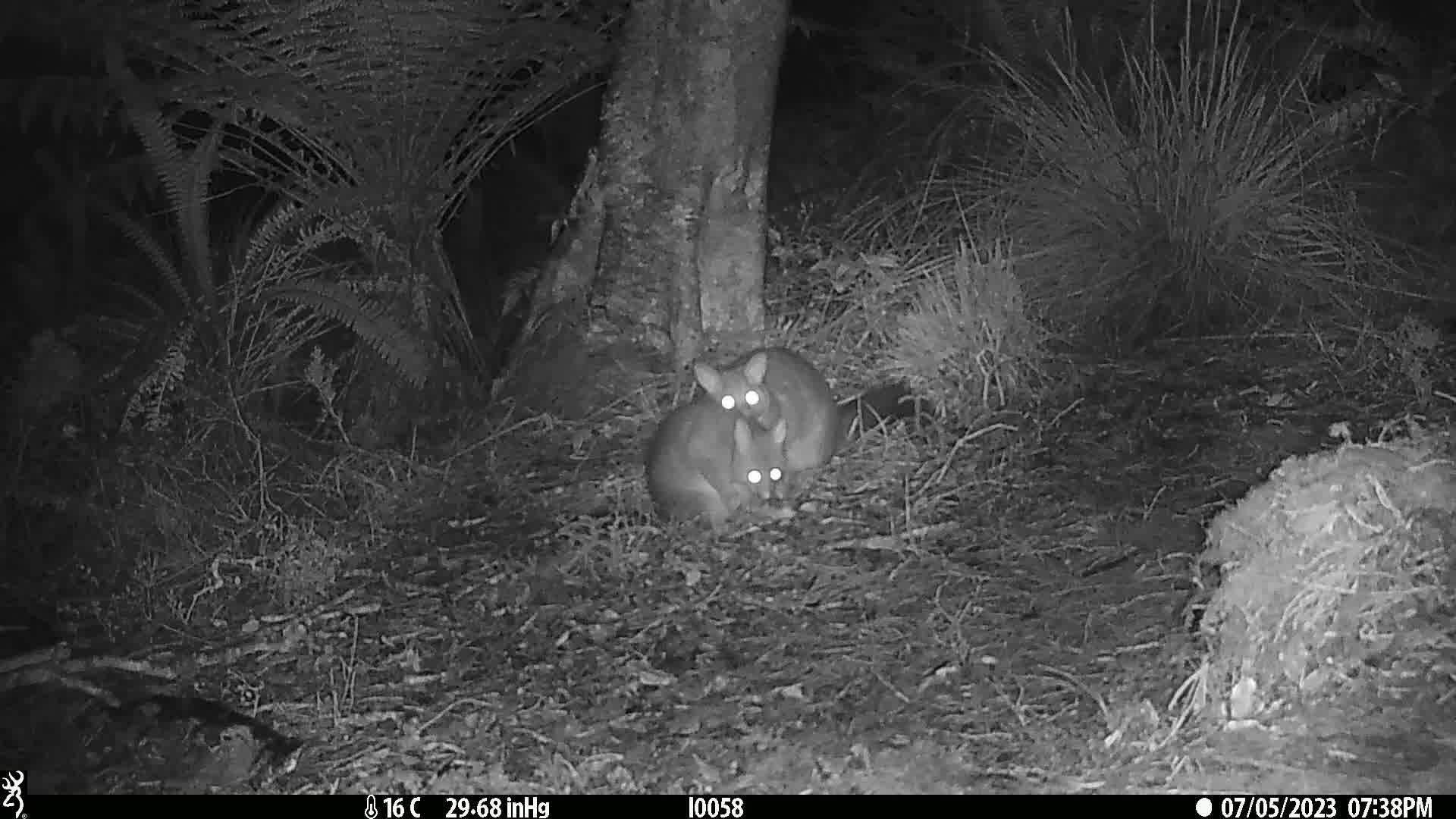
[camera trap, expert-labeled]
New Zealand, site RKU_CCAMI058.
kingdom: Animalia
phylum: Chordata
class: Mammalia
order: Diprotodontia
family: Phalangeridae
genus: Trichosurus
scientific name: Trichosurus vulpecula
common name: common brushtail possum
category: possum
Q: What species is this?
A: Possum (common brushtail possum) (Trichosurus vulpecula).